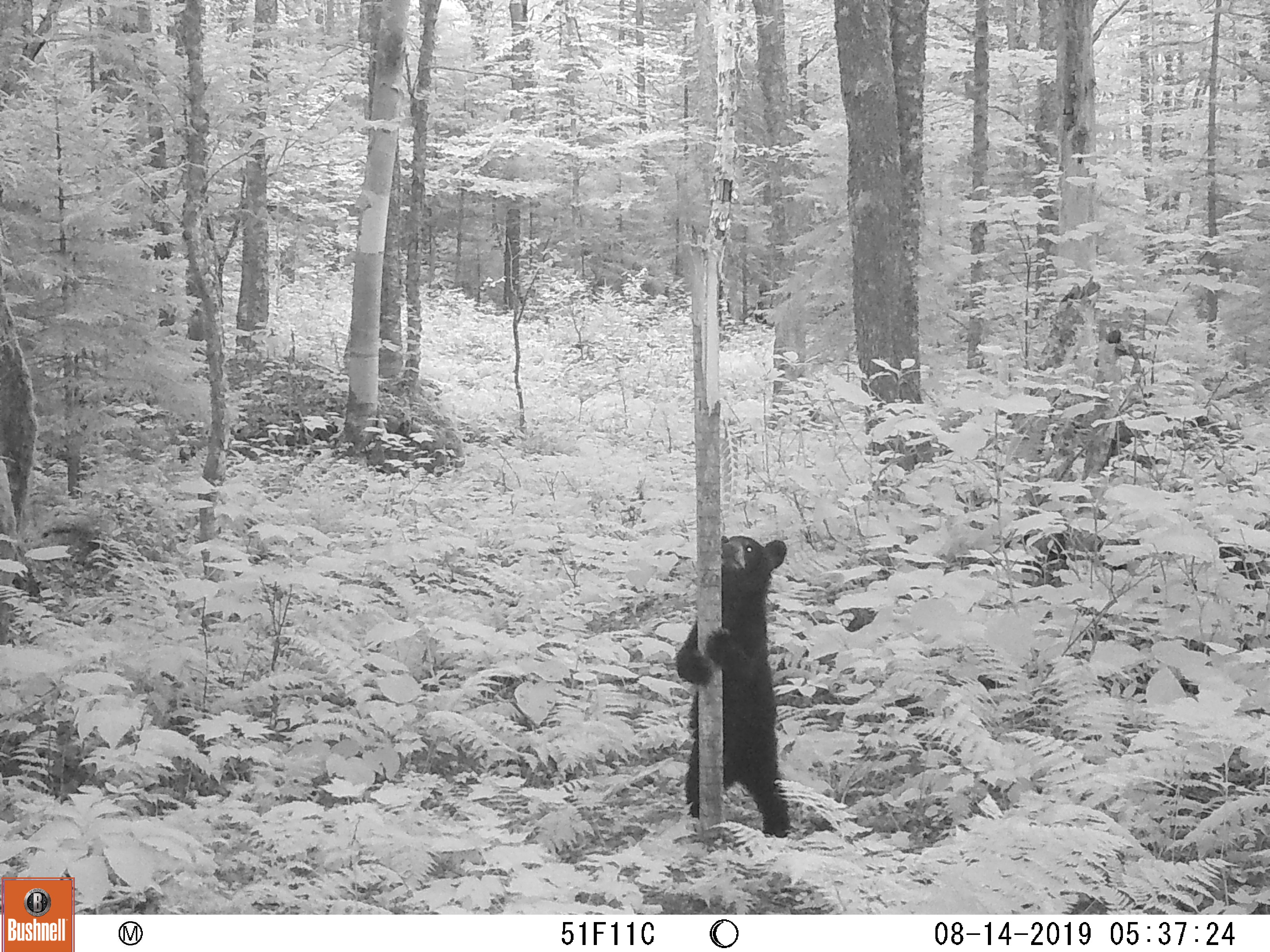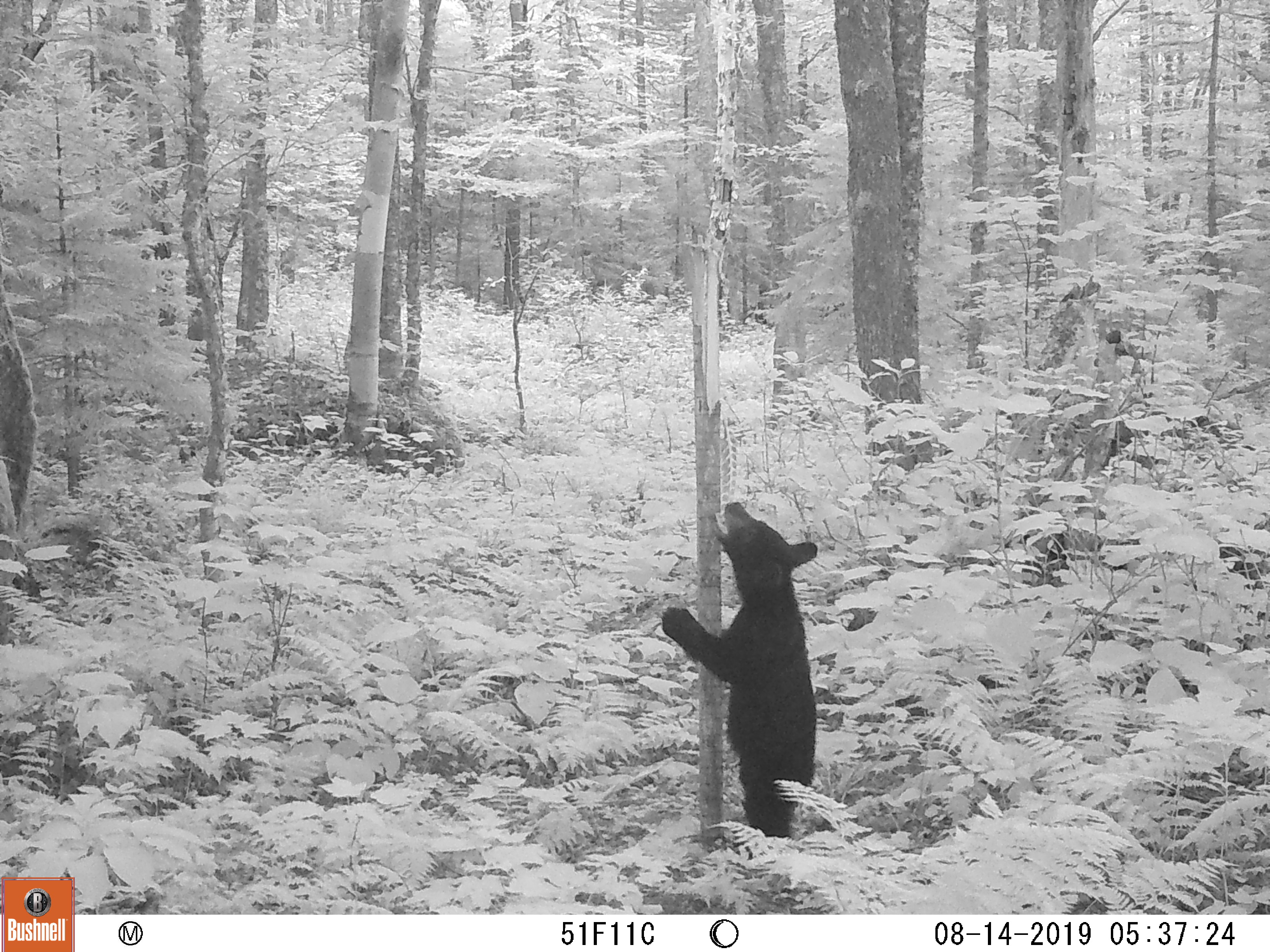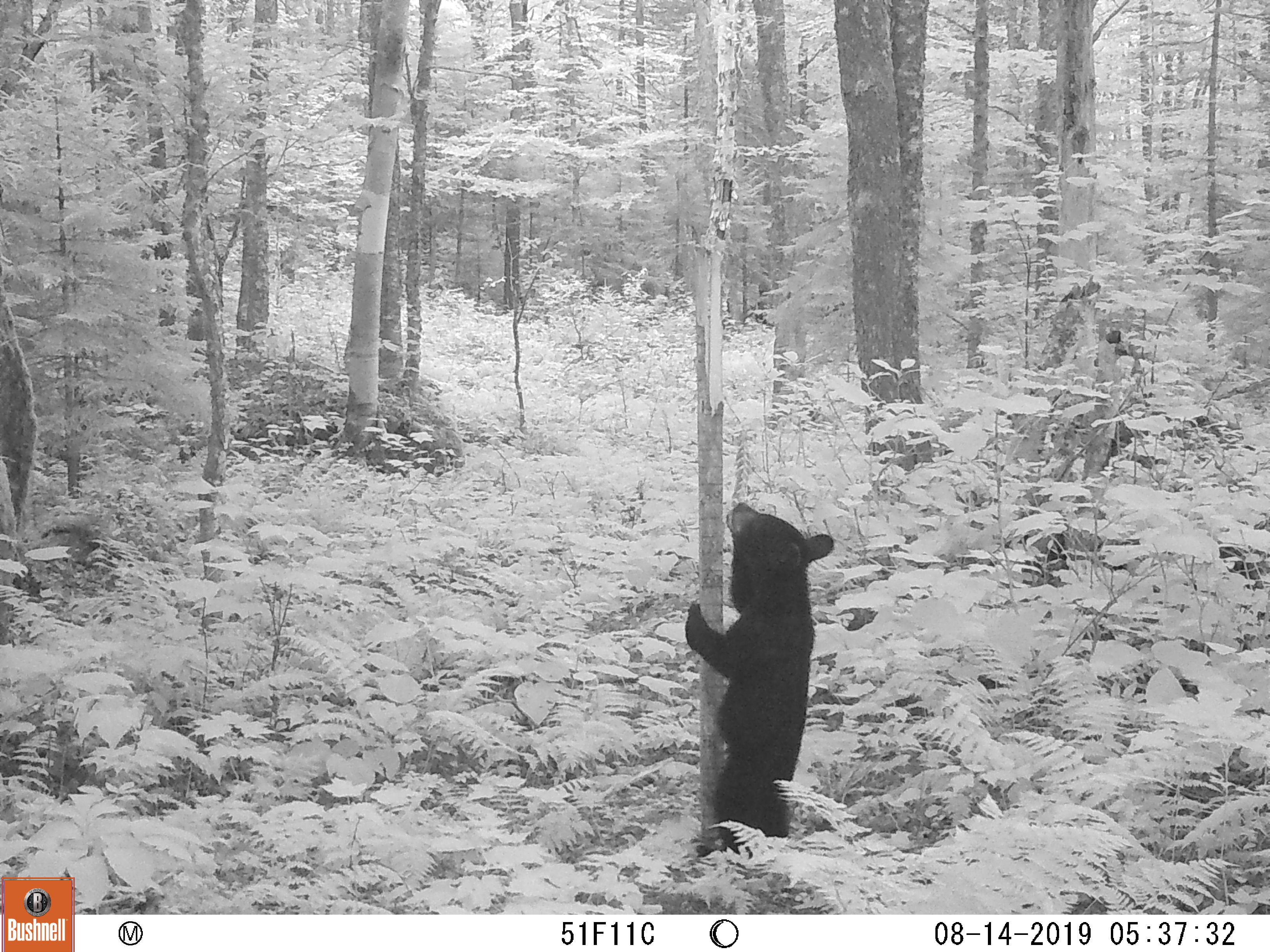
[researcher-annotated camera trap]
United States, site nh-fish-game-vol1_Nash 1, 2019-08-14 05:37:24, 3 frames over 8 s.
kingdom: Animalia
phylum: Chordata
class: Mammalia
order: Carnivora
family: Ursidae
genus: Ursus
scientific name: Ursus americanus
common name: black bear